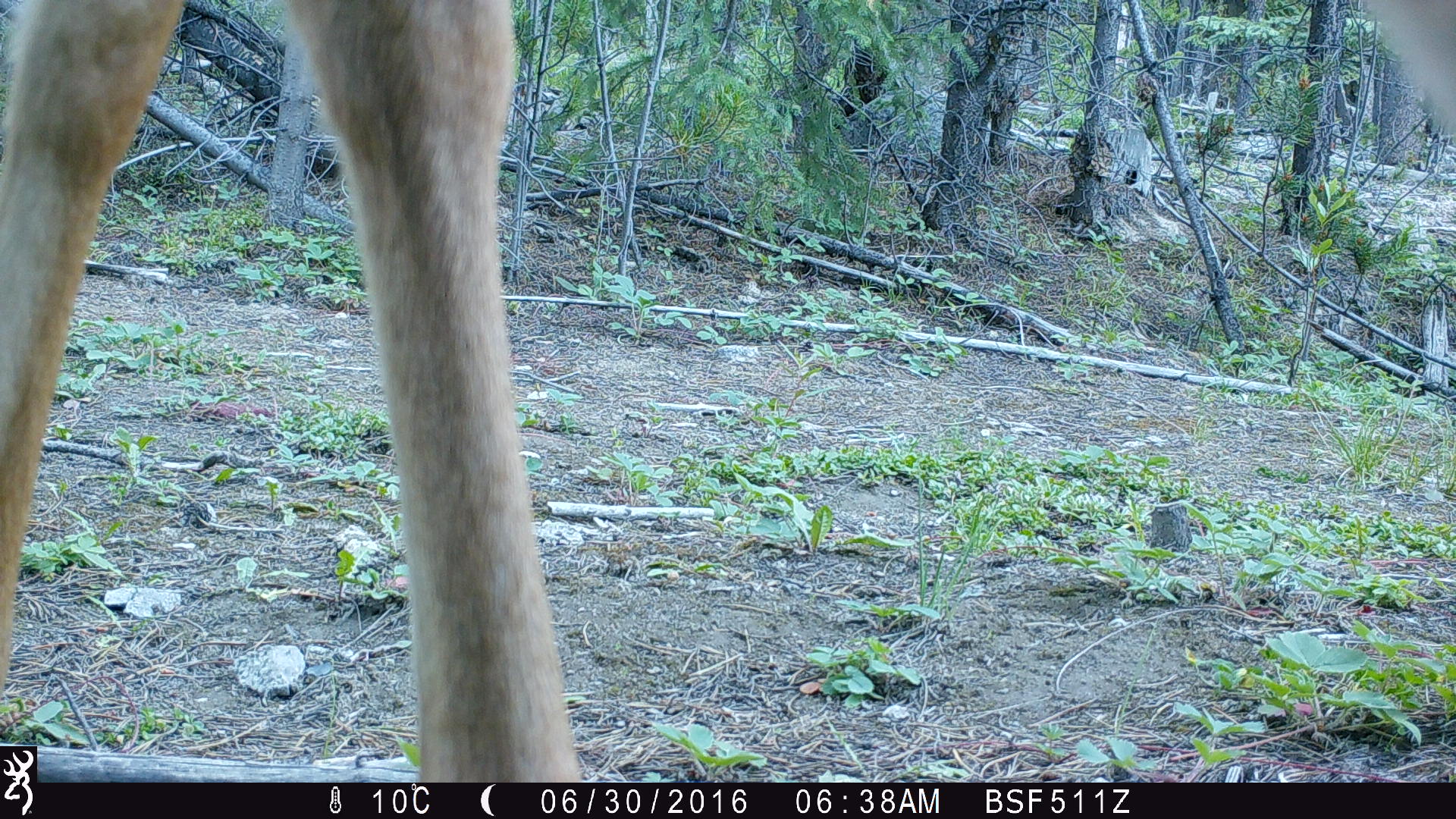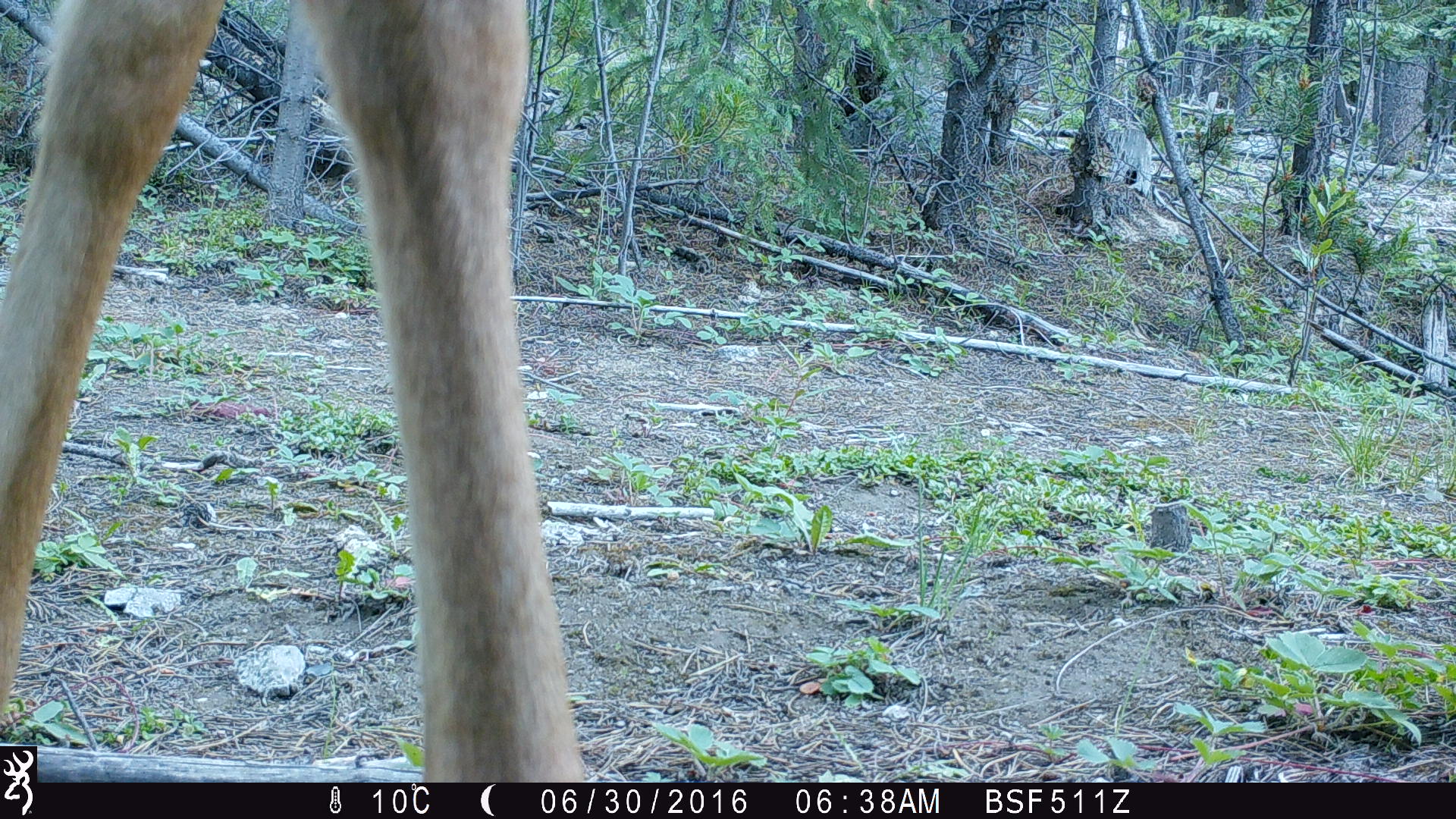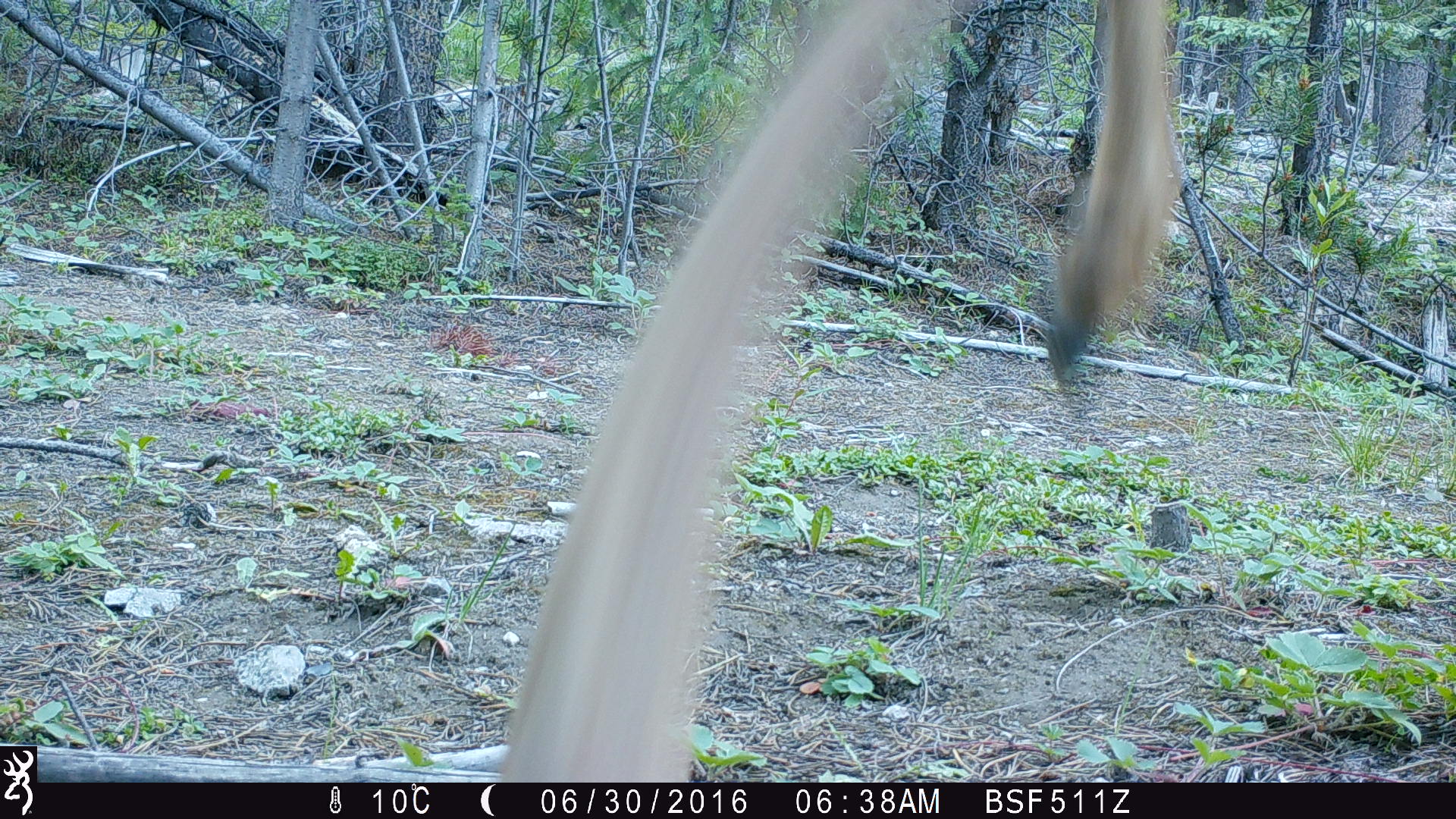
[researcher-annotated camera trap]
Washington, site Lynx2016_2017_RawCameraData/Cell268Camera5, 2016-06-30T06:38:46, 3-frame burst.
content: unidentified animal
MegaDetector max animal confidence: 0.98